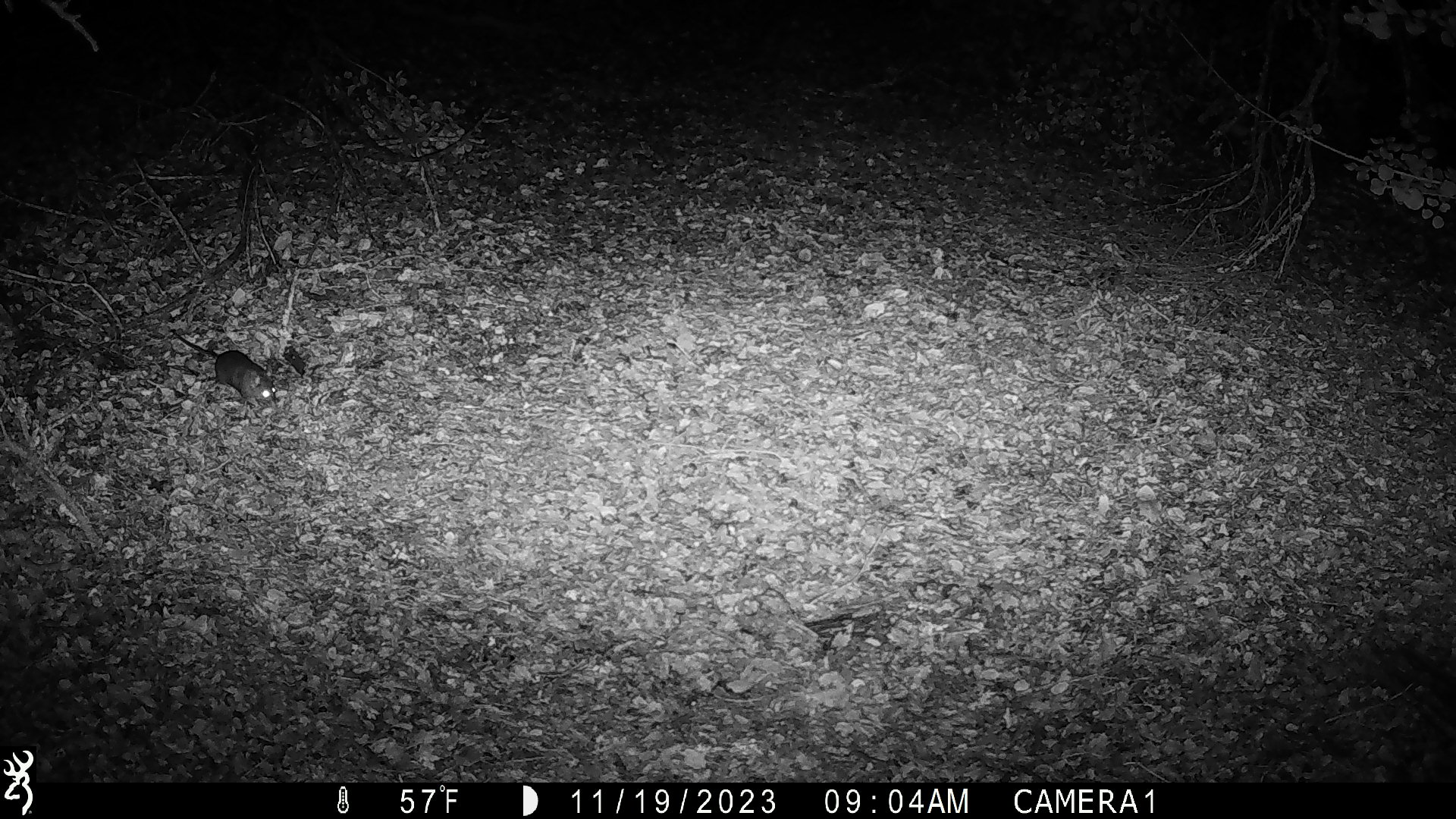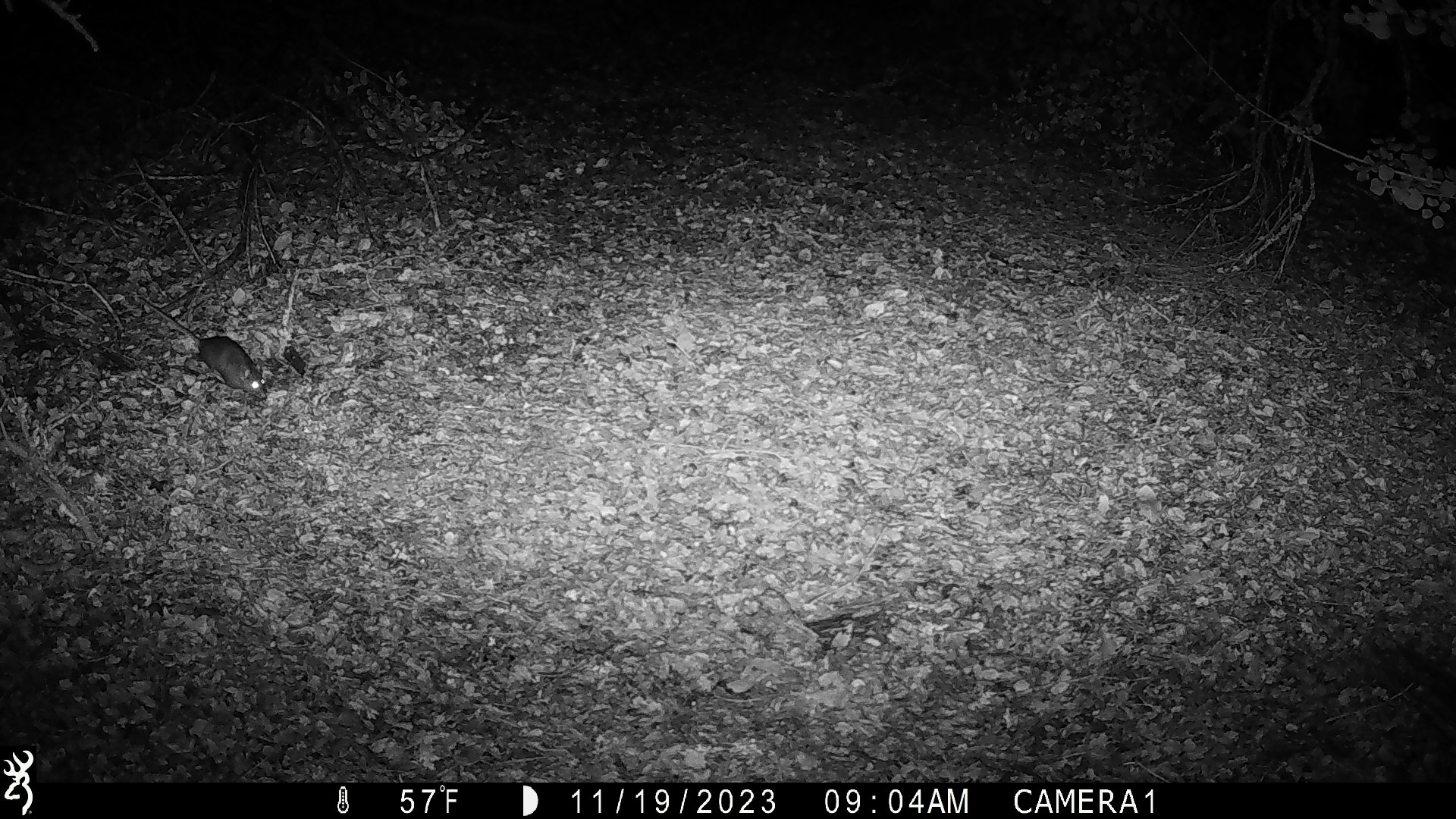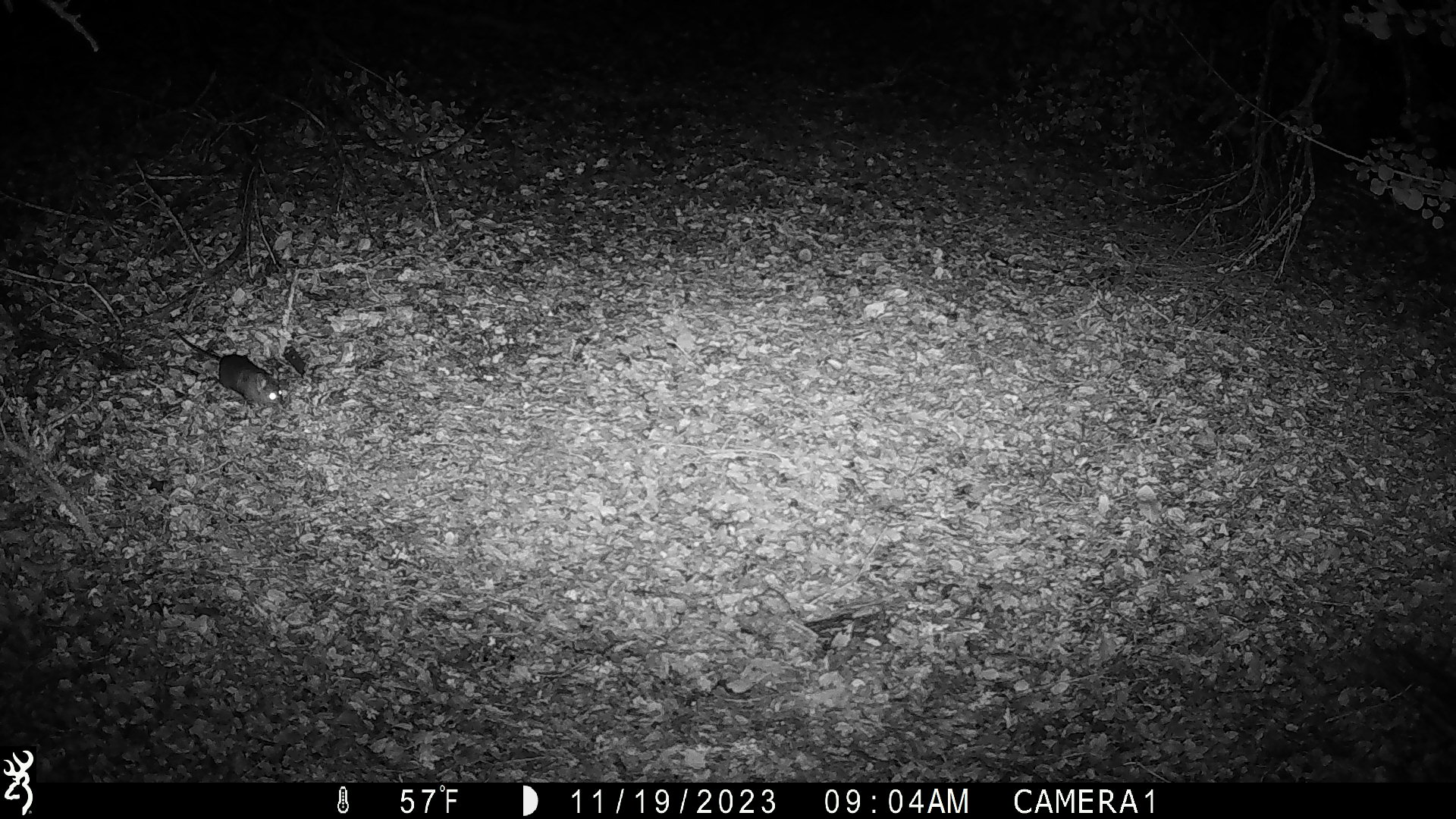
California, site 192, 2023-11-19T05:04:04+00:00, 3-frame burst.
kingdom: Animalia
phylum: Chordata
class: Mammalia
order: Rodentia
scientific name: Rodentia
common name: mouse or rat